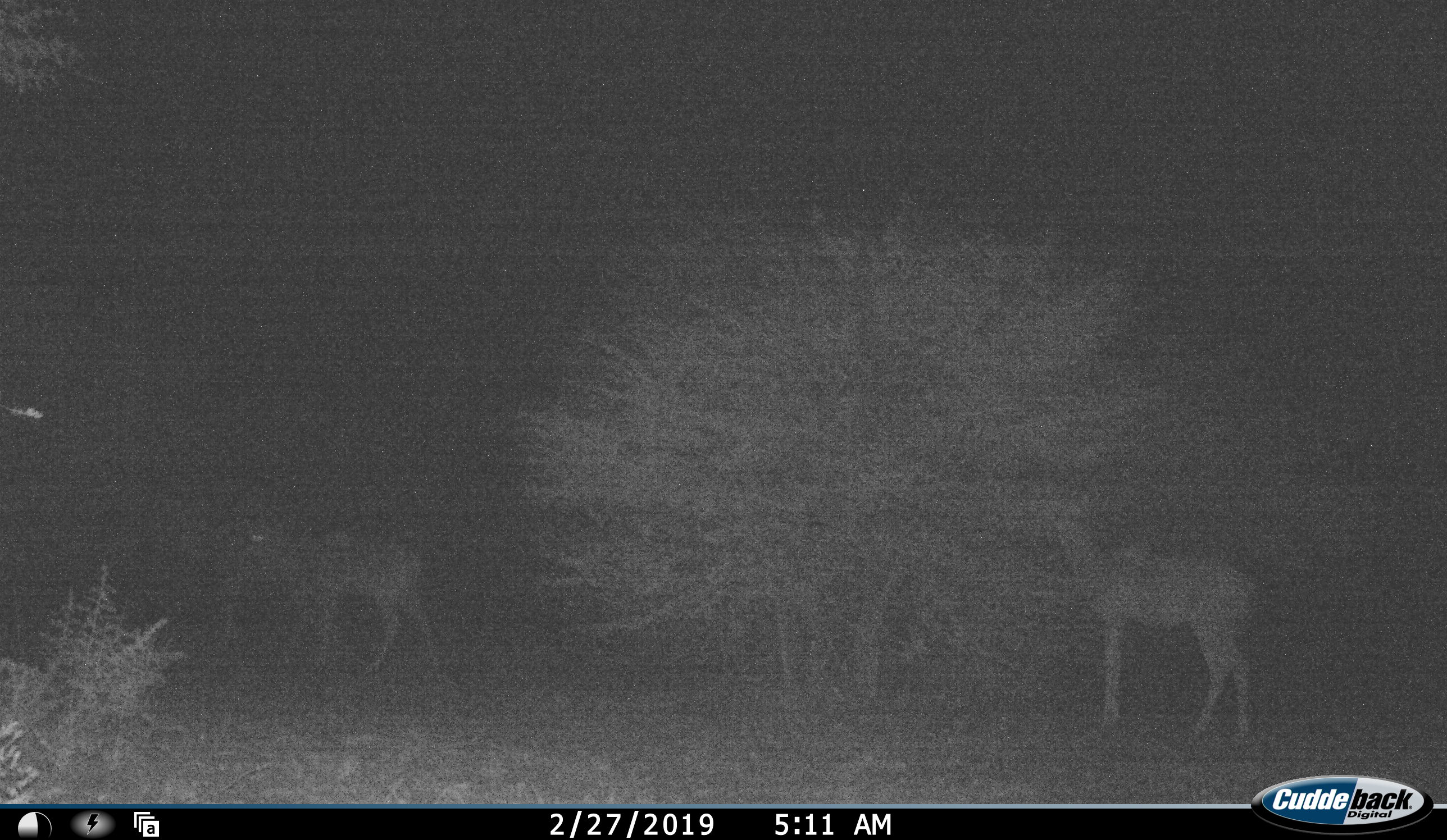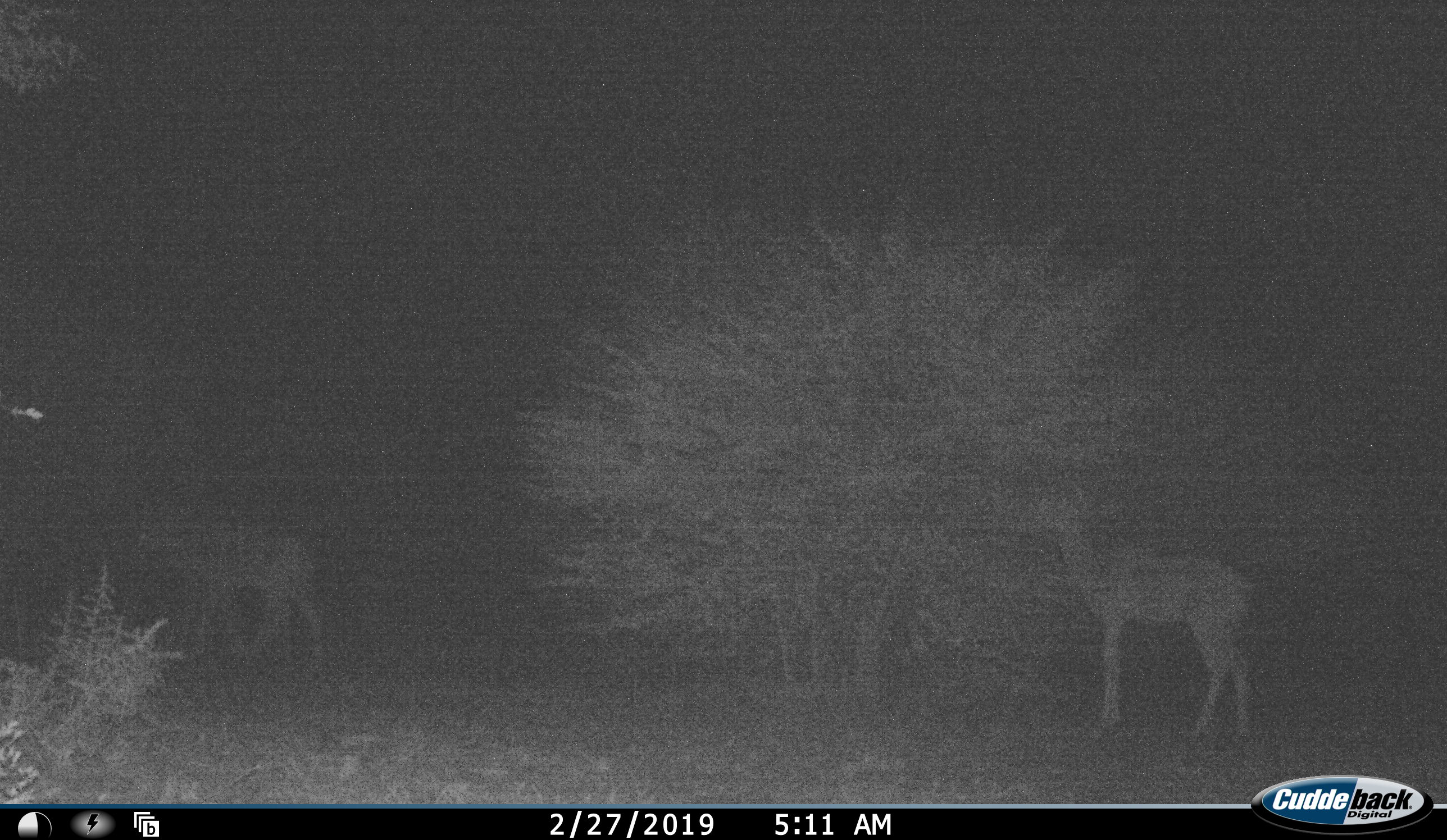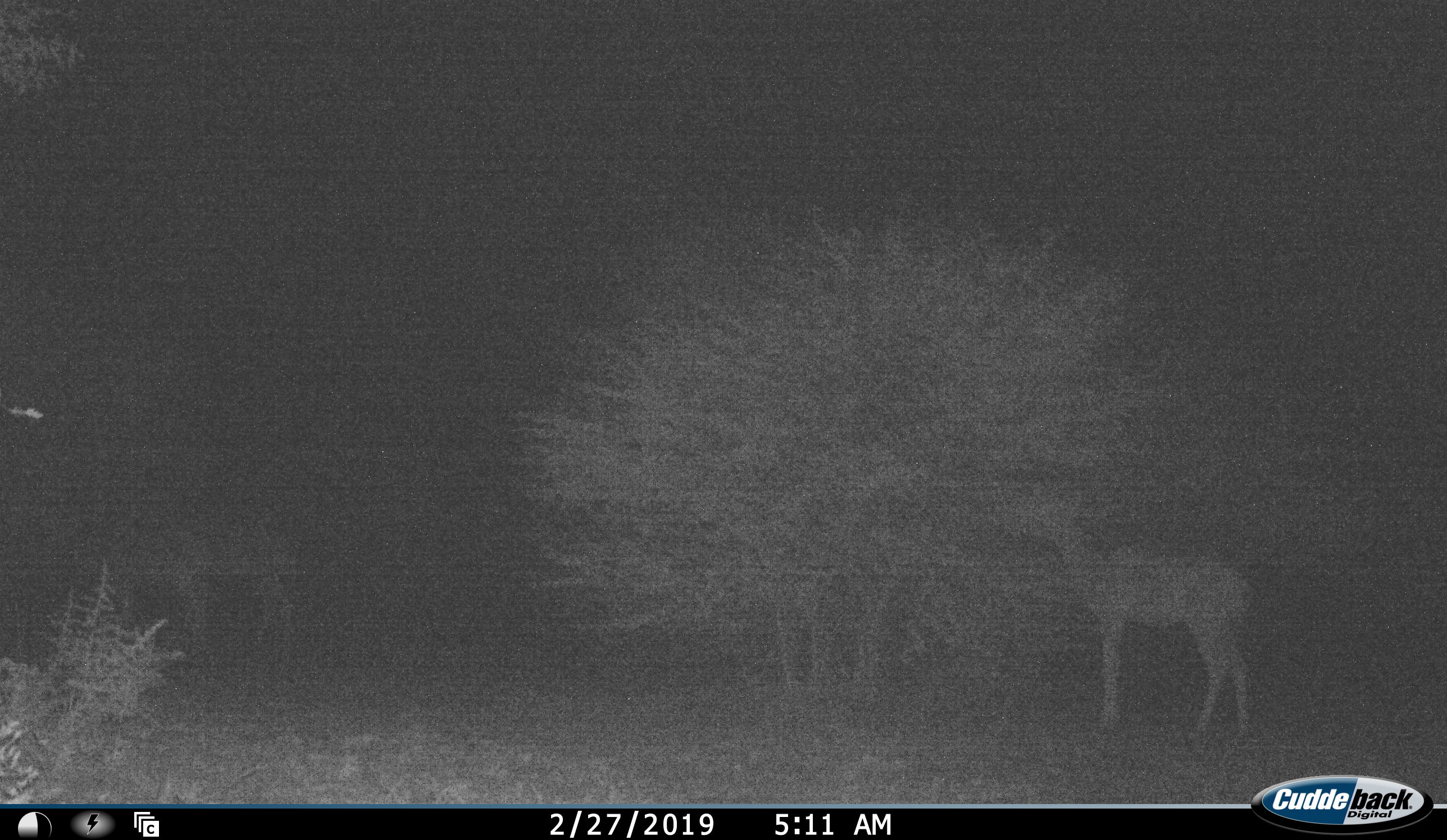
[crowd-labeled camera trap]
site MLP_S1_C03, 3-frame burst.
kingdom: Animalia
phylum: Chordata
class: Mammalia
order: Artiodactyla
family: Bovidae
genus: Tragelaphus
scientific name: Tragelaphus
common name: kudu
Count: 3.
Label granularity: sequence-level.